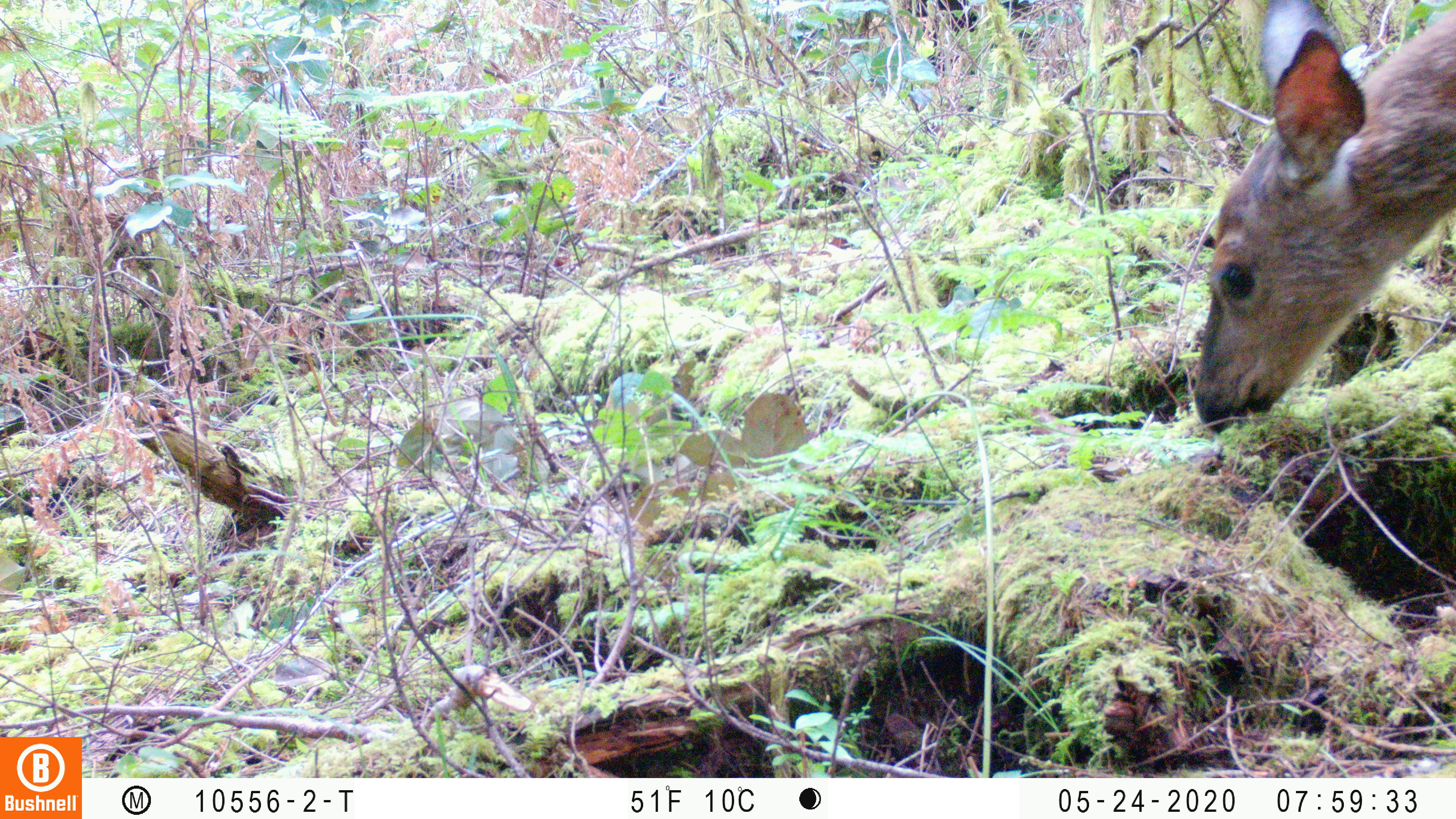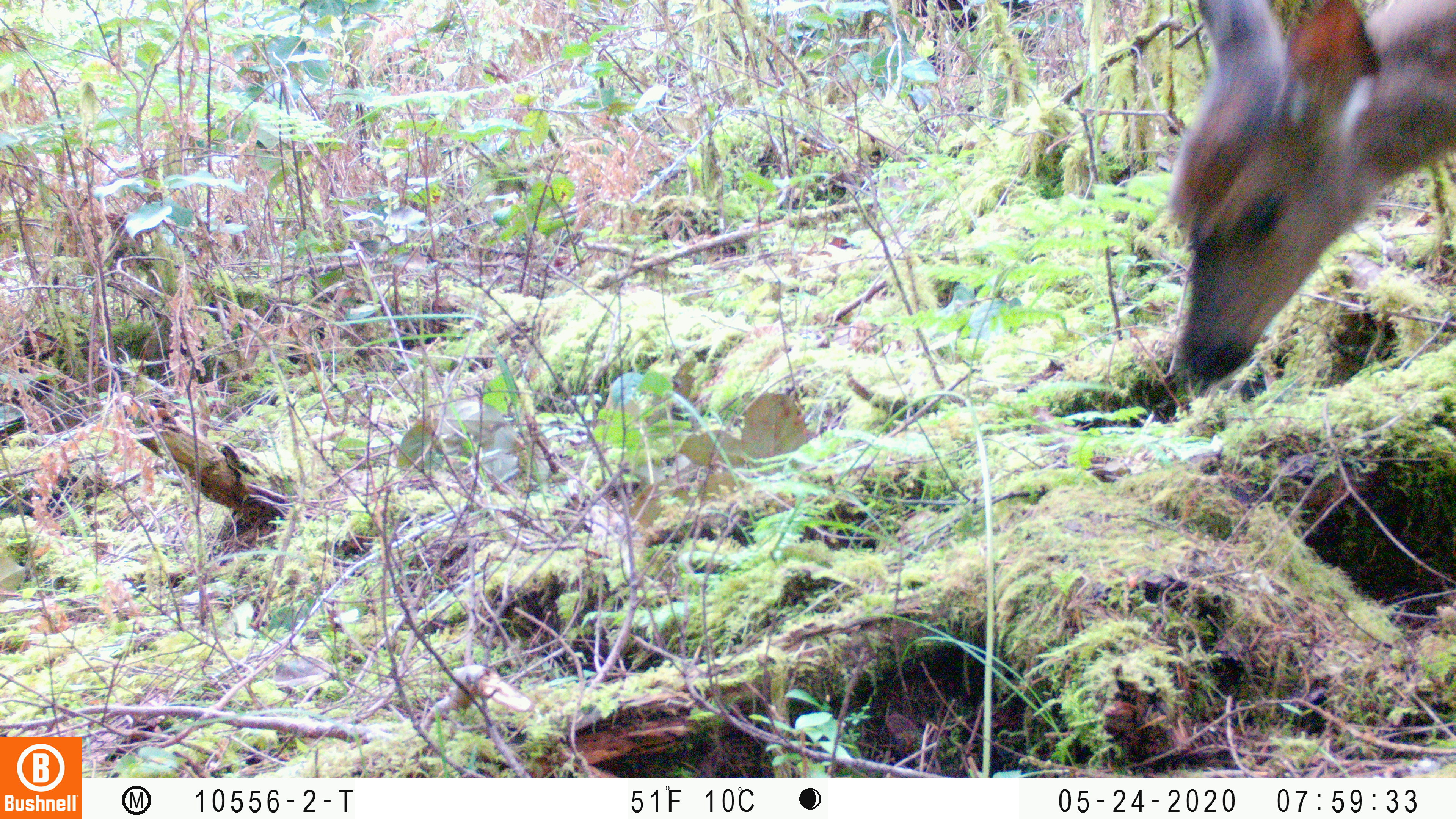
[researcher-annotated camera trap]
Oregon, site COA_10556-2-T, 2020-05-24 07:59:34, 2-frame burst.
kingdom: Animalia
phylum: Chordata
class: Mammalia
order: Artiodactyla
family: Cervidae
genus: Odocoileus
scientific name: Odocoileus hemionus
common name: black-tailed deer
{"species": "black-tailed deer (Odocoileus hemionus)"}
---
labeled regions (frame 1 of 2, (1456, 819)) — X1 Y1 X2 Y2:
black-tailed deer: 1187 0 1455 438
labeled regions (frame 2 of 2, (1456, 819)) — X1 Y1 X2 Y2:
black-tailed deer: 1164 0 1447 394